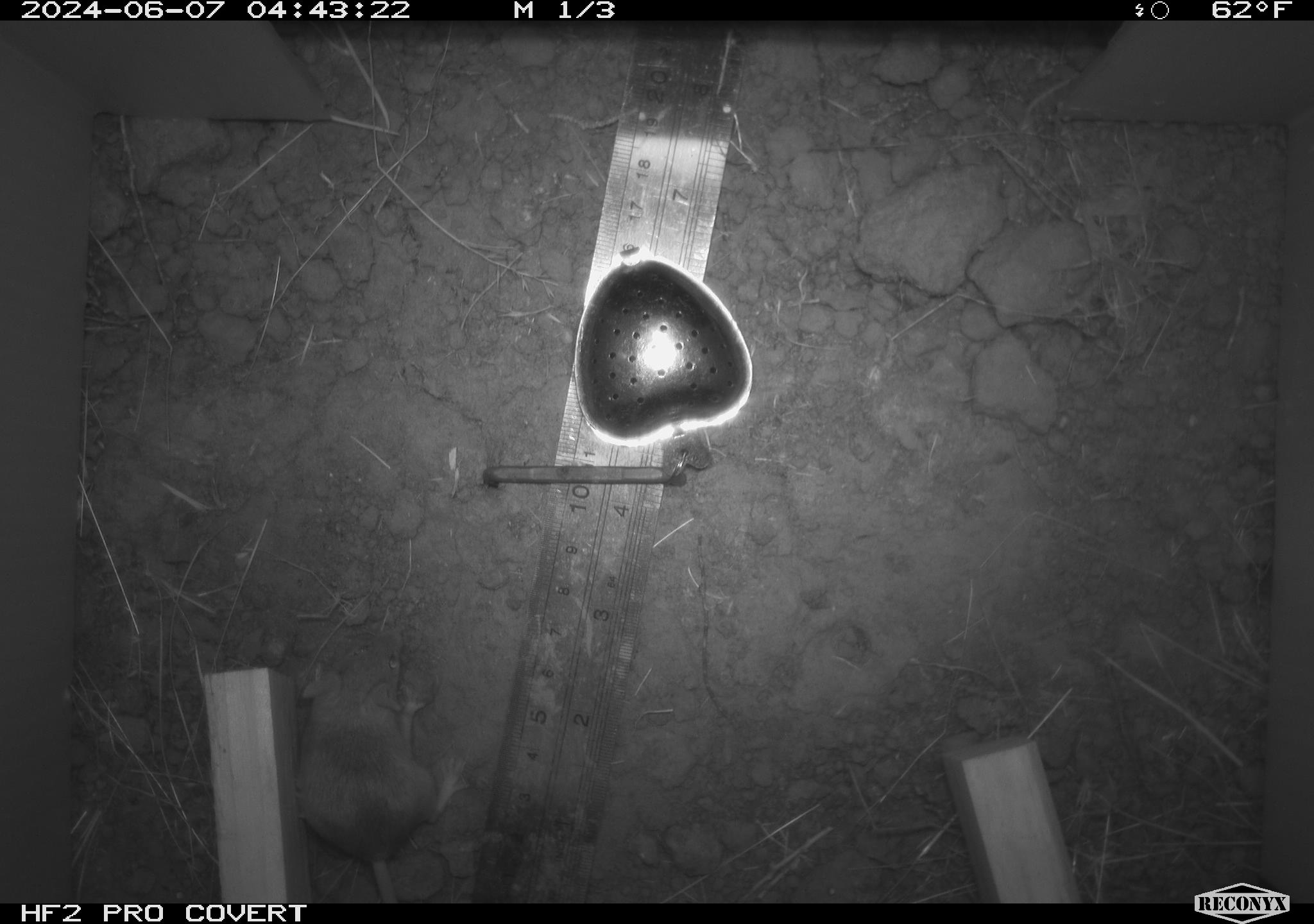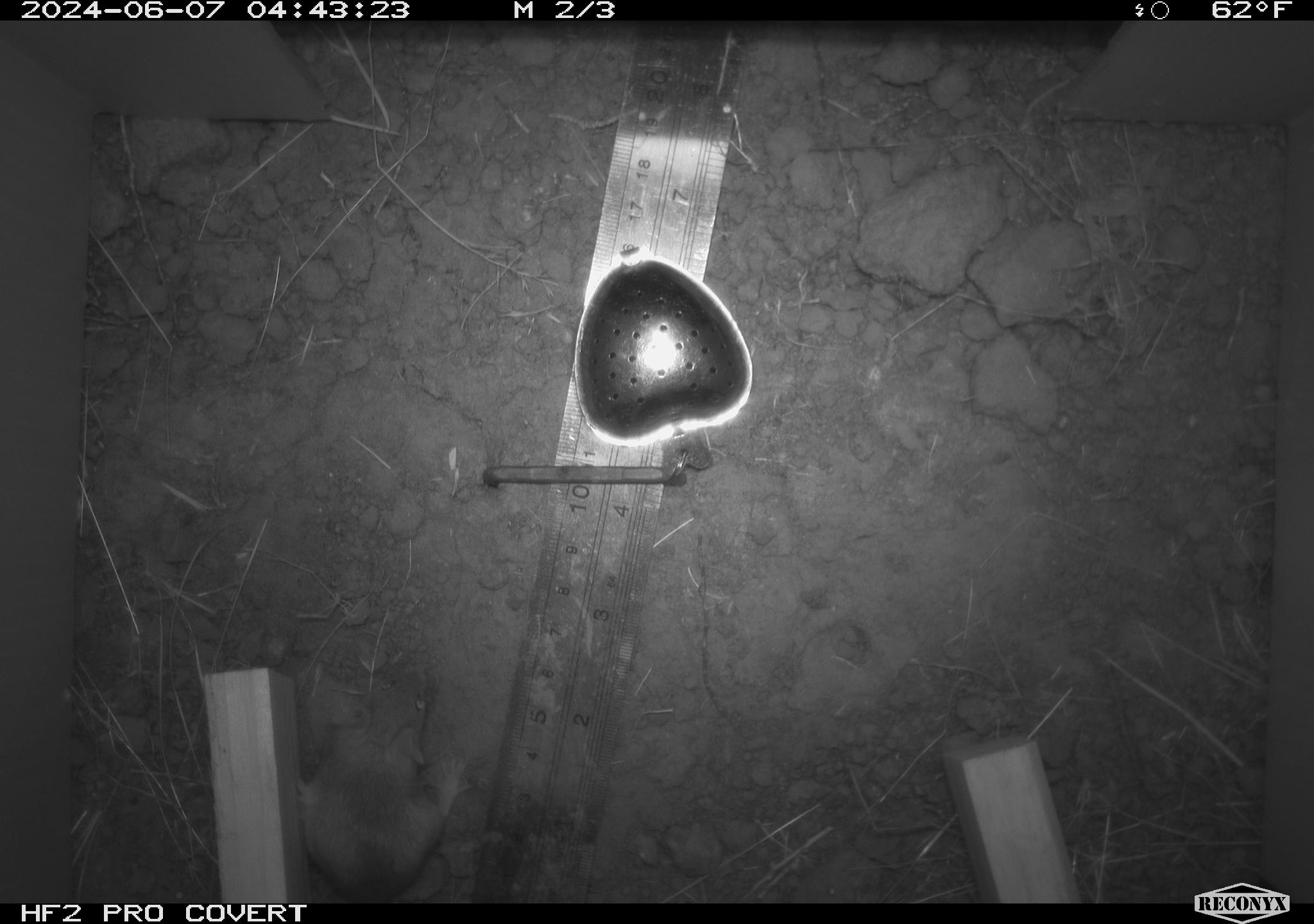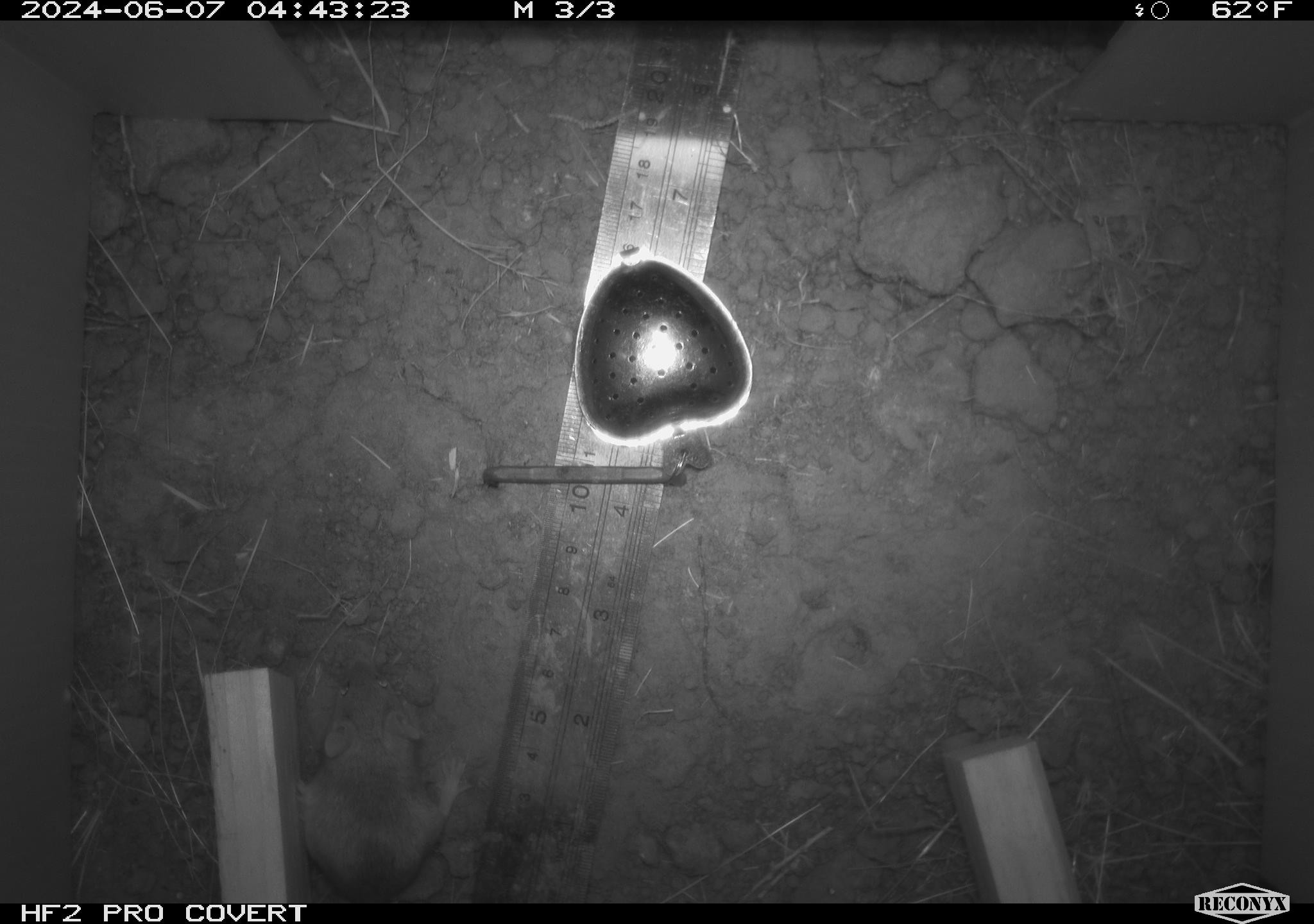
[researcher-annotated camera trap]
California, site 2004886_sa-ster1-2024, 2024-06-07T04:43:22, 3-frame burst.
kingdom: Animalia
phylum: Chordata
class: Mammalia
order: Rodentia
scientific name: Rodentia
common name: mouse species